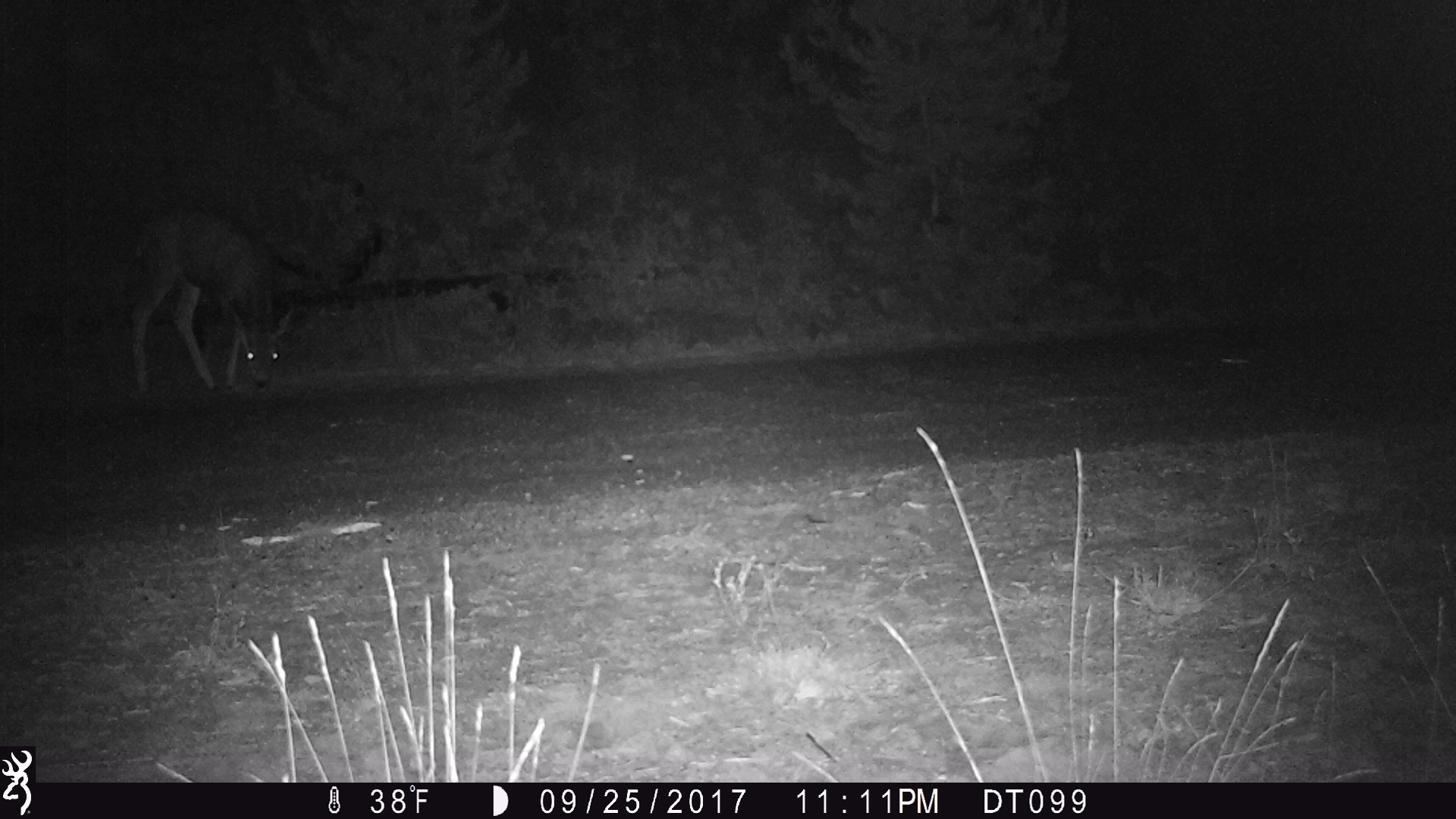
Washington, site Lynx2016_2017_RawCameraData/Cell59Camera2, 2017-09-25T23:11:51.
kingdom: Animalia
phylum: Chordata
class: Mammalia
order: Artiodactyla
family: Cervidae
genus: Odocoileus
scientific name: Odocoileus hemionus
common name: mule deer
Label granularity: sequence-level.